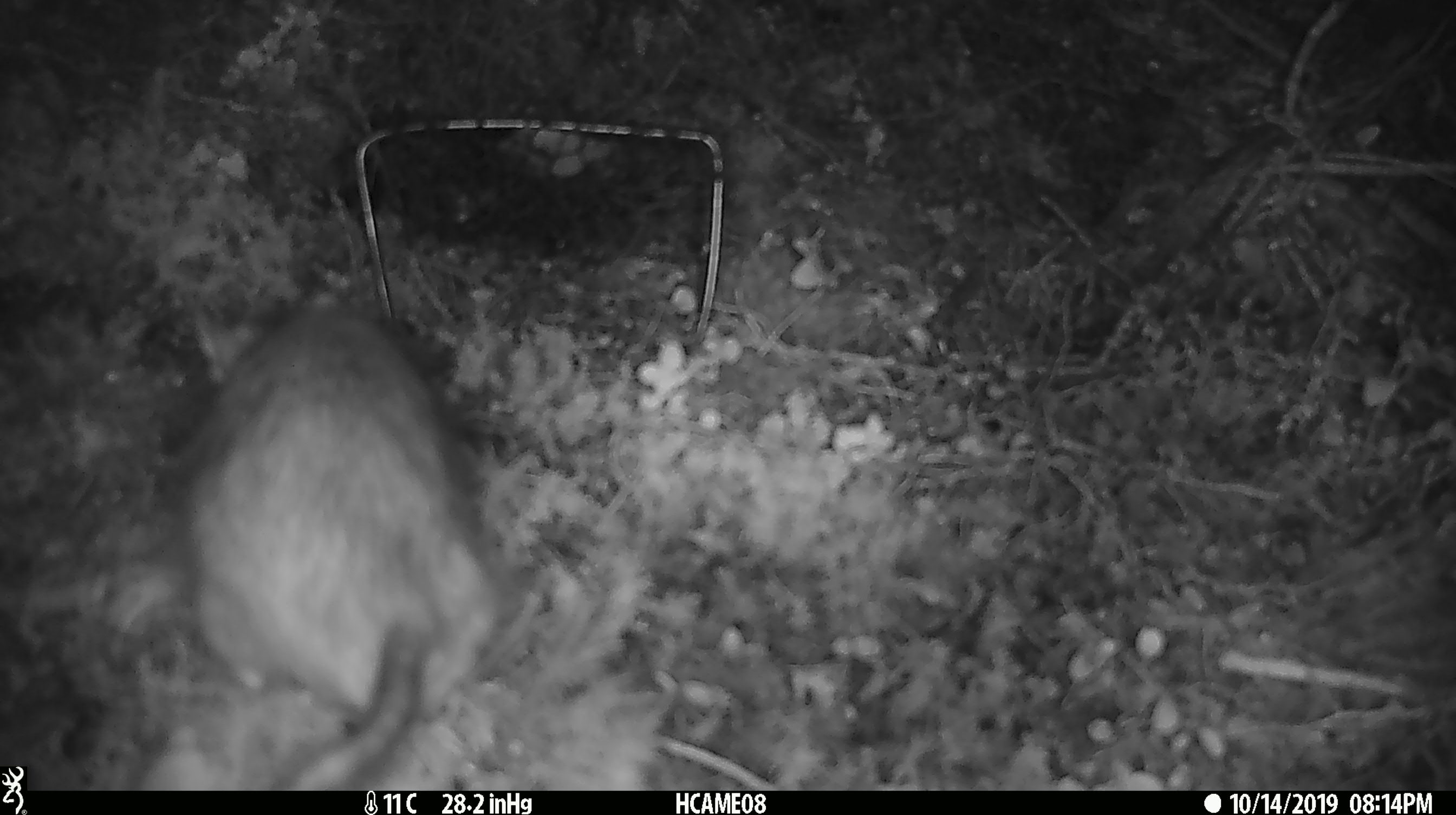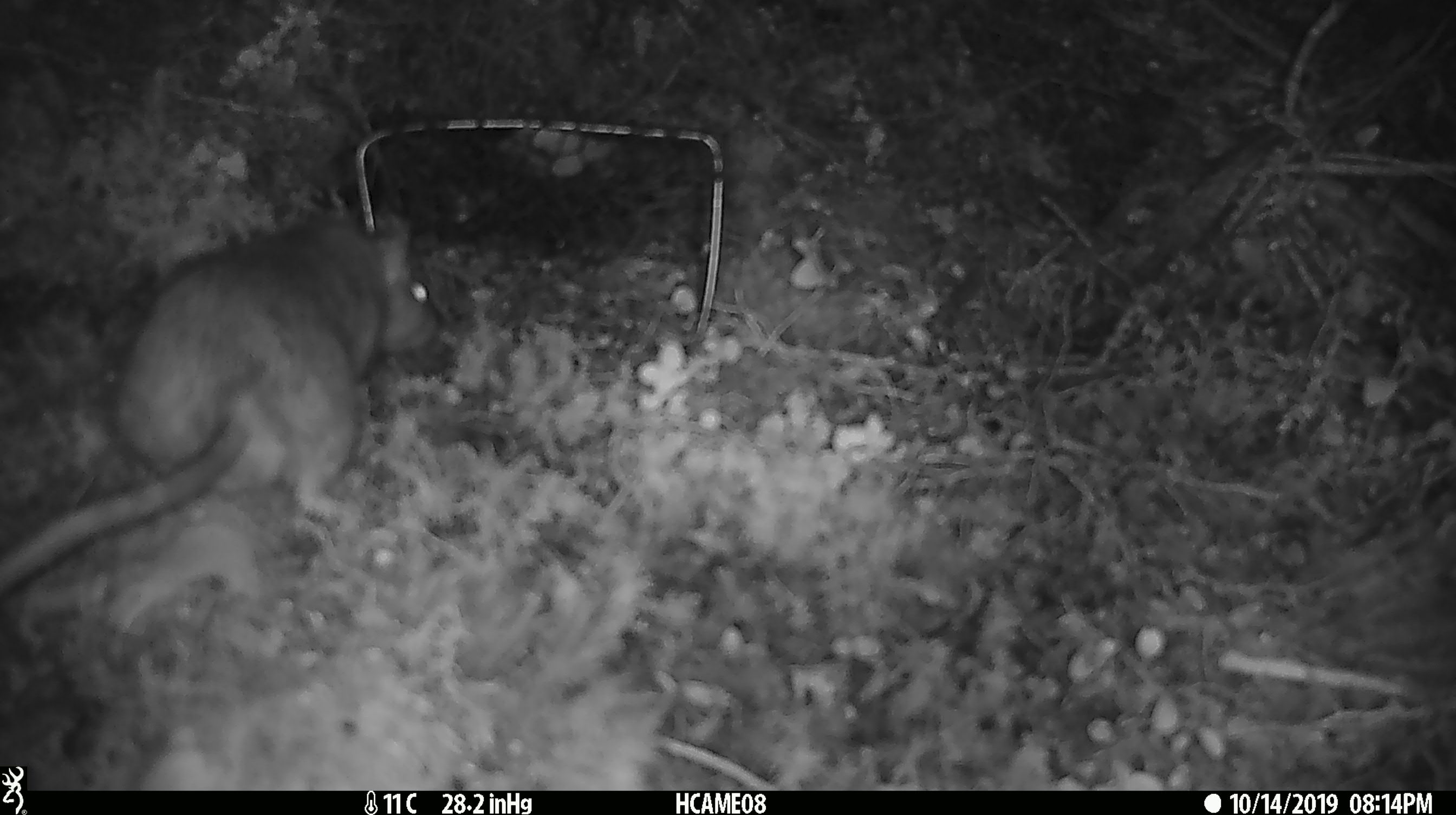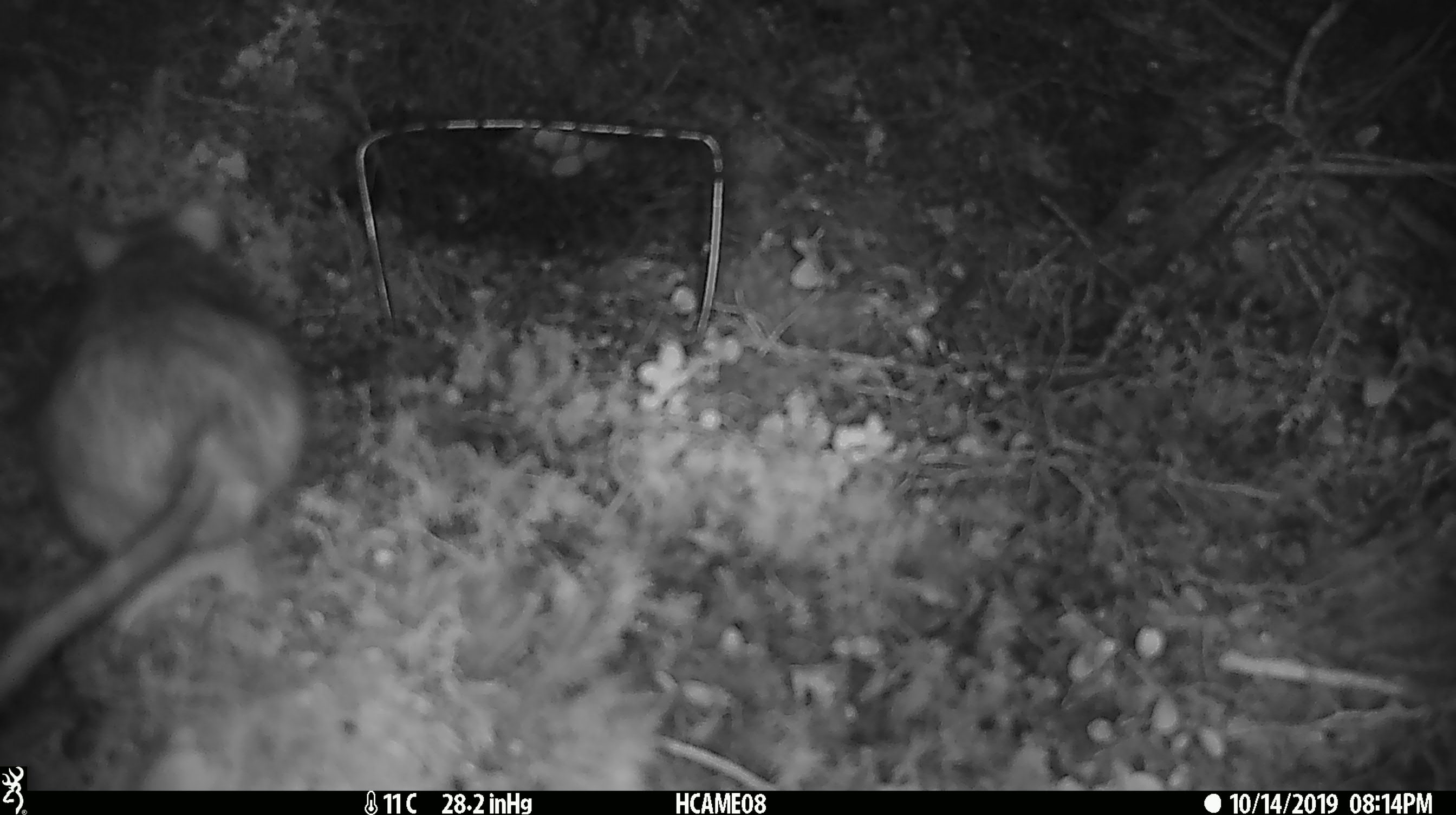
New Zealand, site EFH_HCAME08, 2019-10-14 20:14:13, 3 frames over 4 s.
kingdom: Animalia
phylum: Chordata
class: Mammalia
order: Rodentia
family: Muridae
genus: Rattus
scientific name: Rattus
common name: rat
Rat (Rattus).